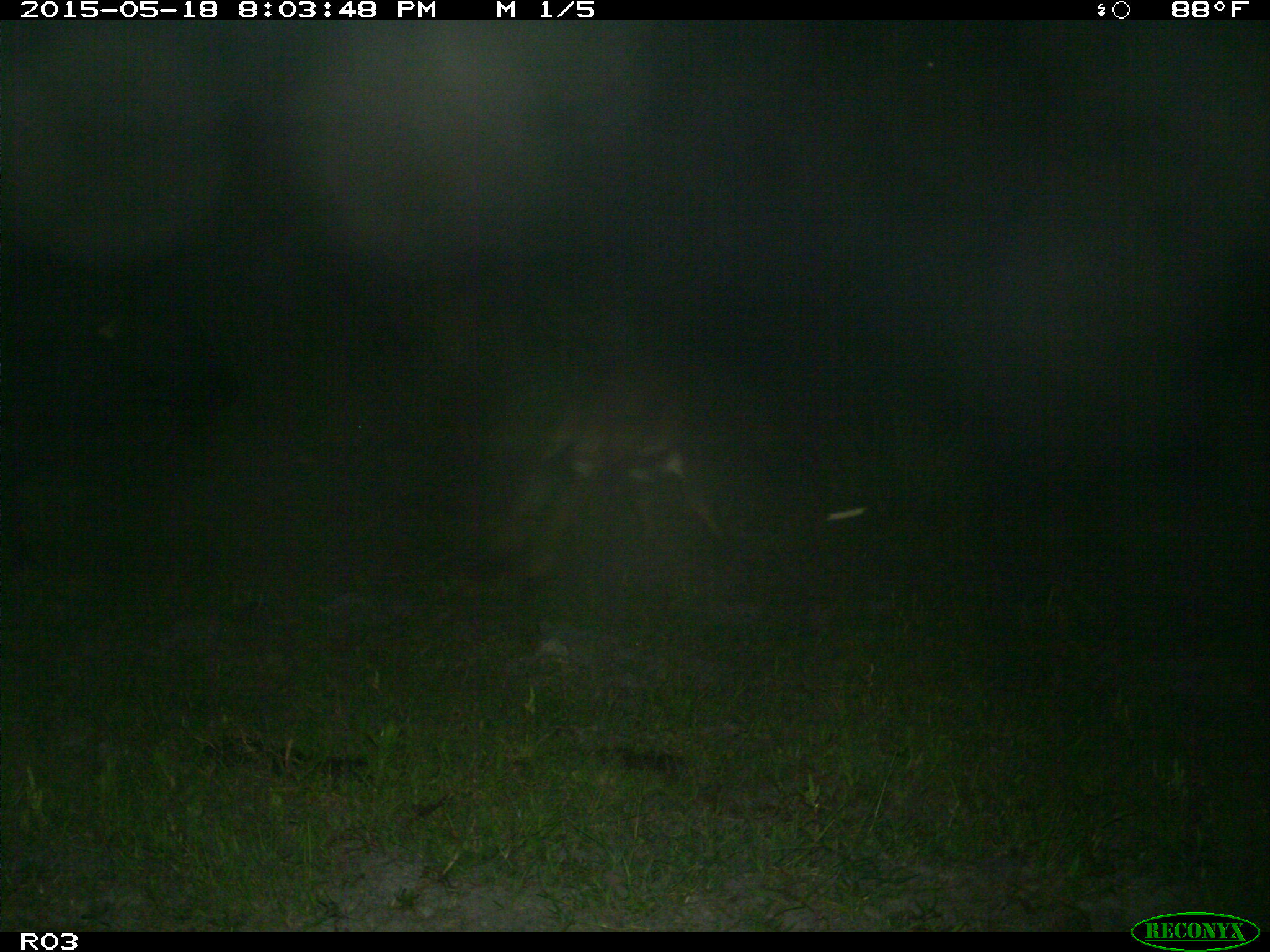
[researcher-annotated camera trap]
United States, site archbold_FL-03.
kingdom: Animalia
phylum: Chordata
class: Mammalia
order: Artiodactyla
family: Bovidae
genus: Bos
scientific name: Bos taurus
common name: domestic cow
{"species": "Bos taurus (domestic cow)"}